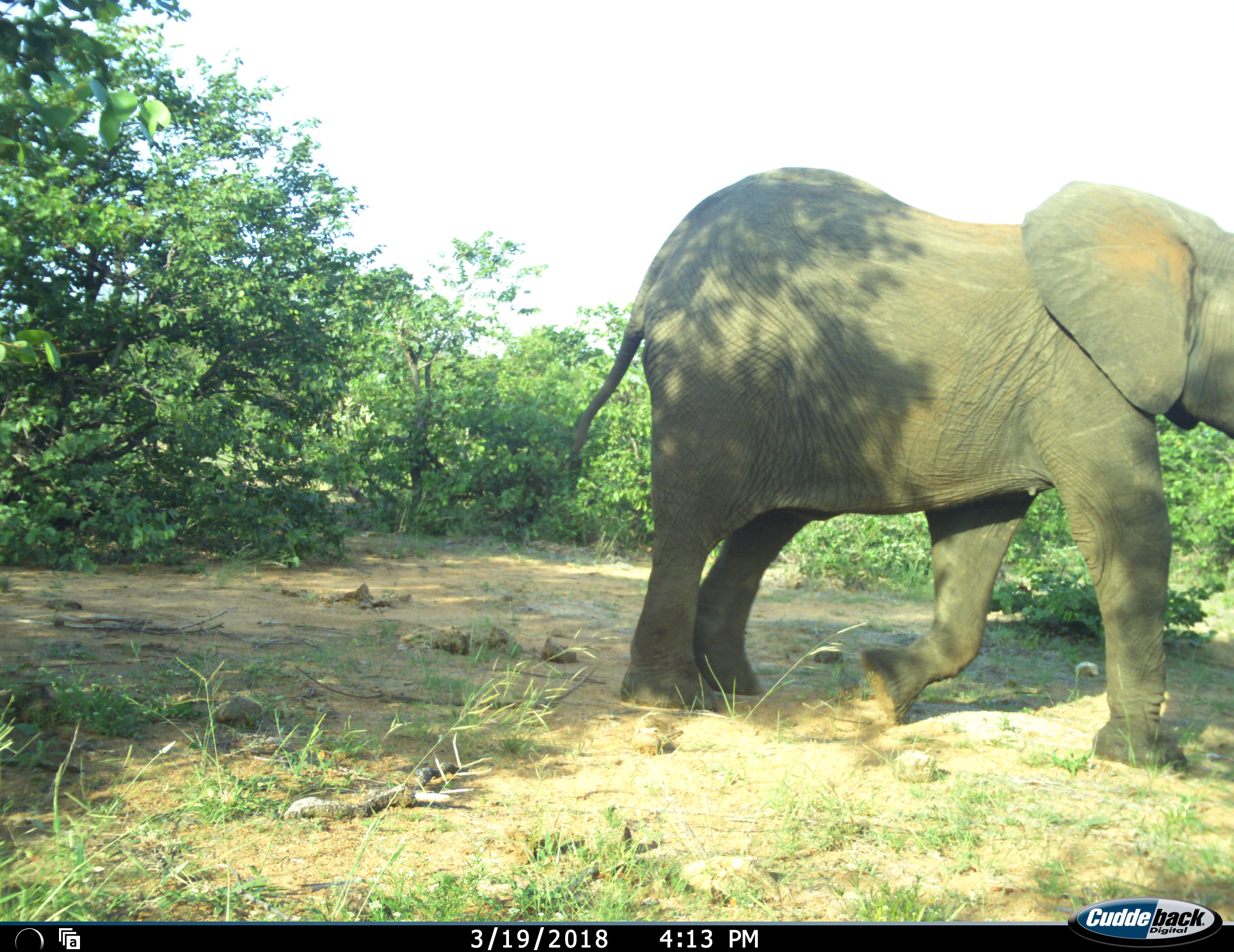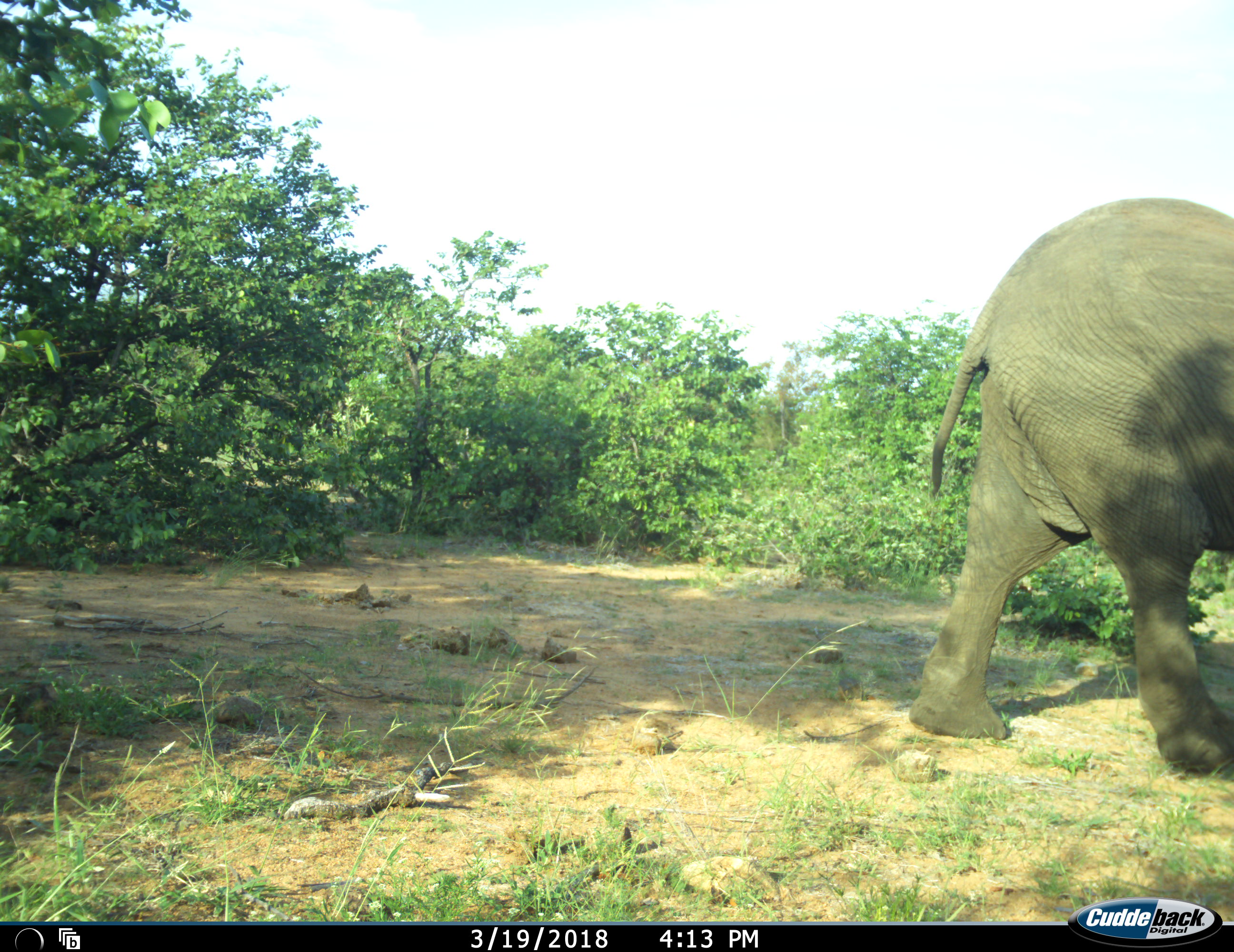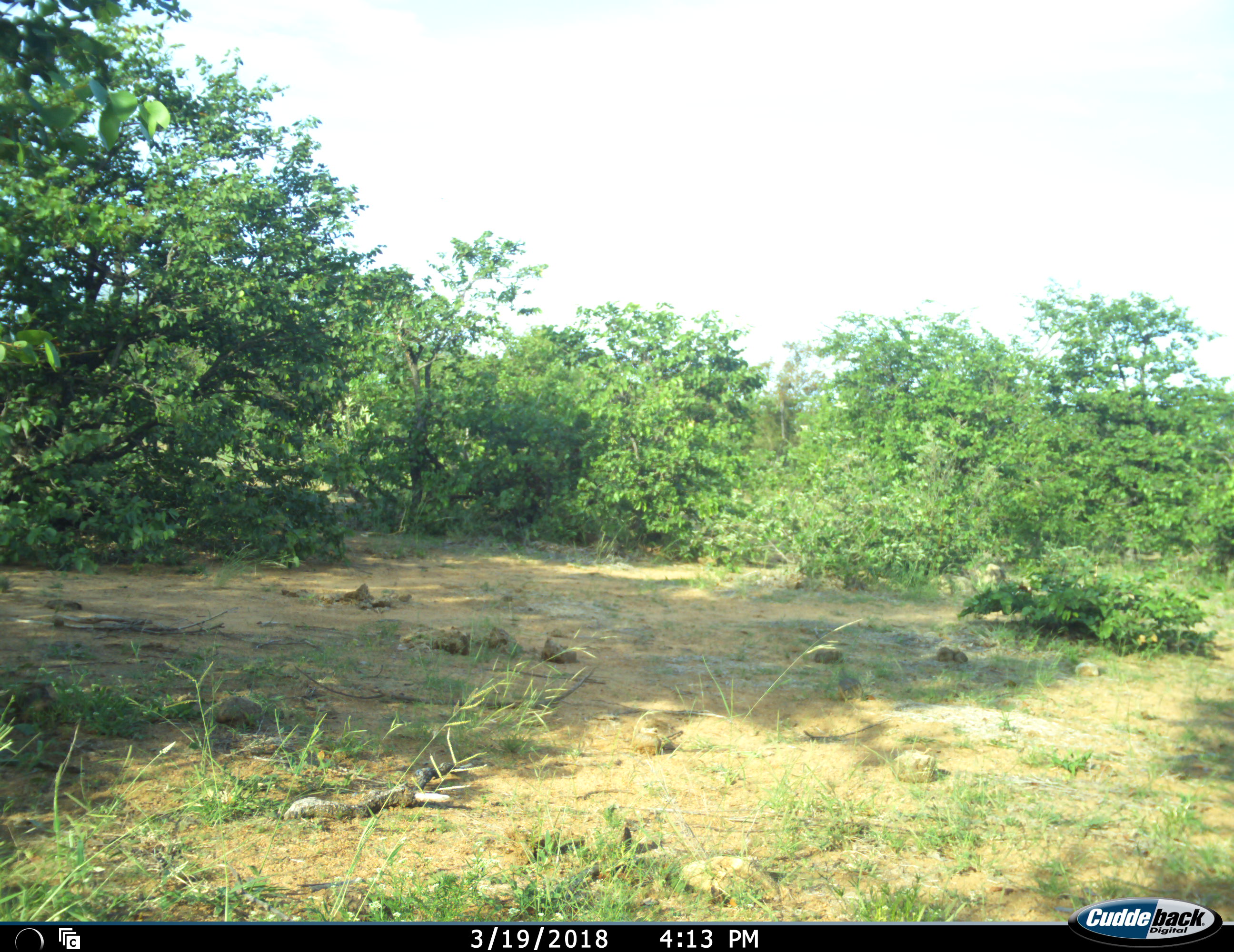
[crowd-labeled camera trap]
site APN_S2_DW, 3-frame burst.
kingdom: Animalia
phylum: Chordata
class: Mammalia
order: Proboscidea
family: Elephantidae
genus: Loxodonta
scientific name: Loxodonta africana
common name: african bush elephant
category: elephant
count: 1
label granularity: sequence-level